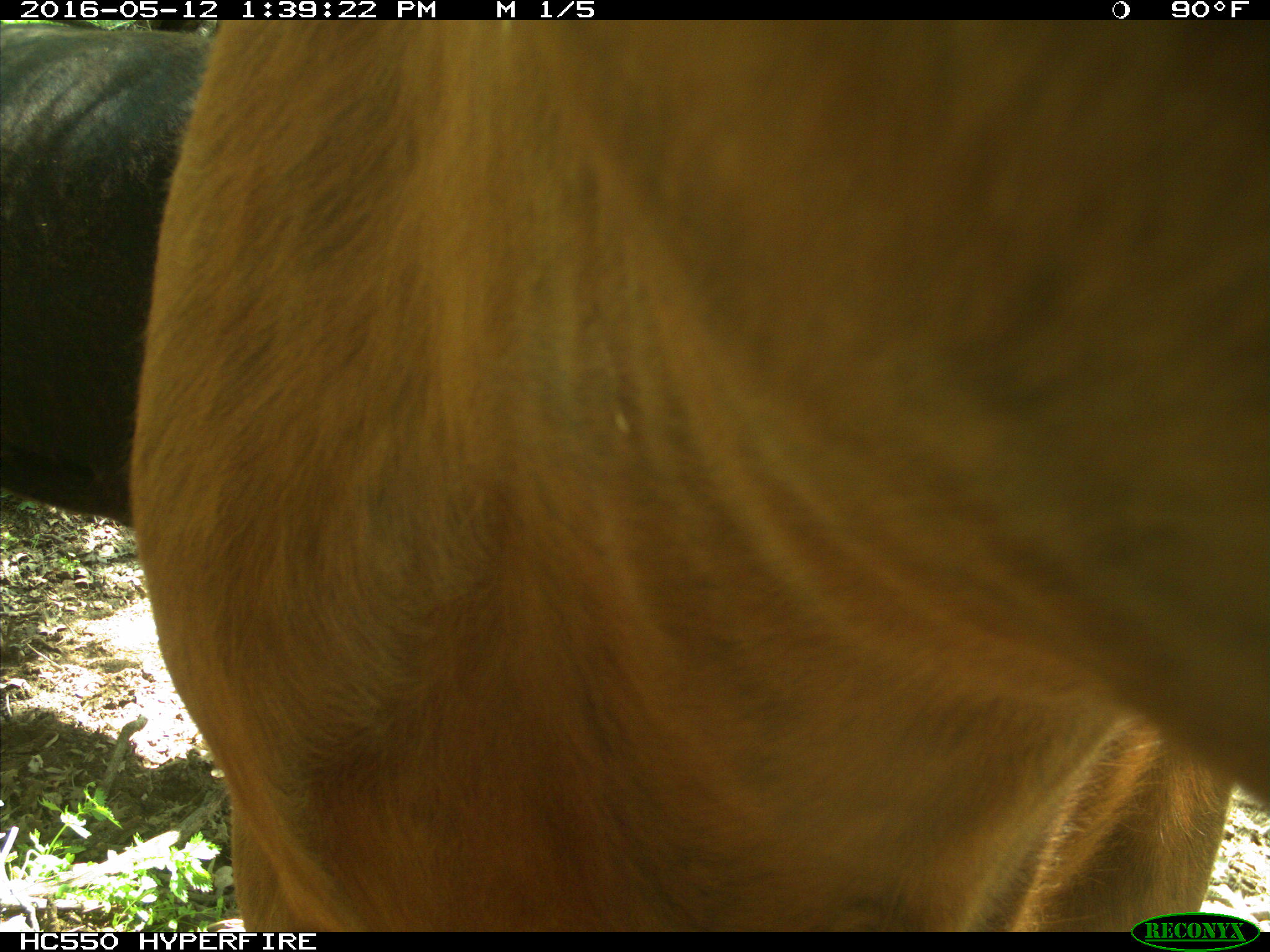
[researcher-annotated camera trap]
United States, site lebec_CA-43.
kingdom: Animalia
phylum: Chordata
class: Mammalia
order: Artiodactyla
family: Bovidae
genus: Bos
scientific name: Bos taurus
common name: domestic cow